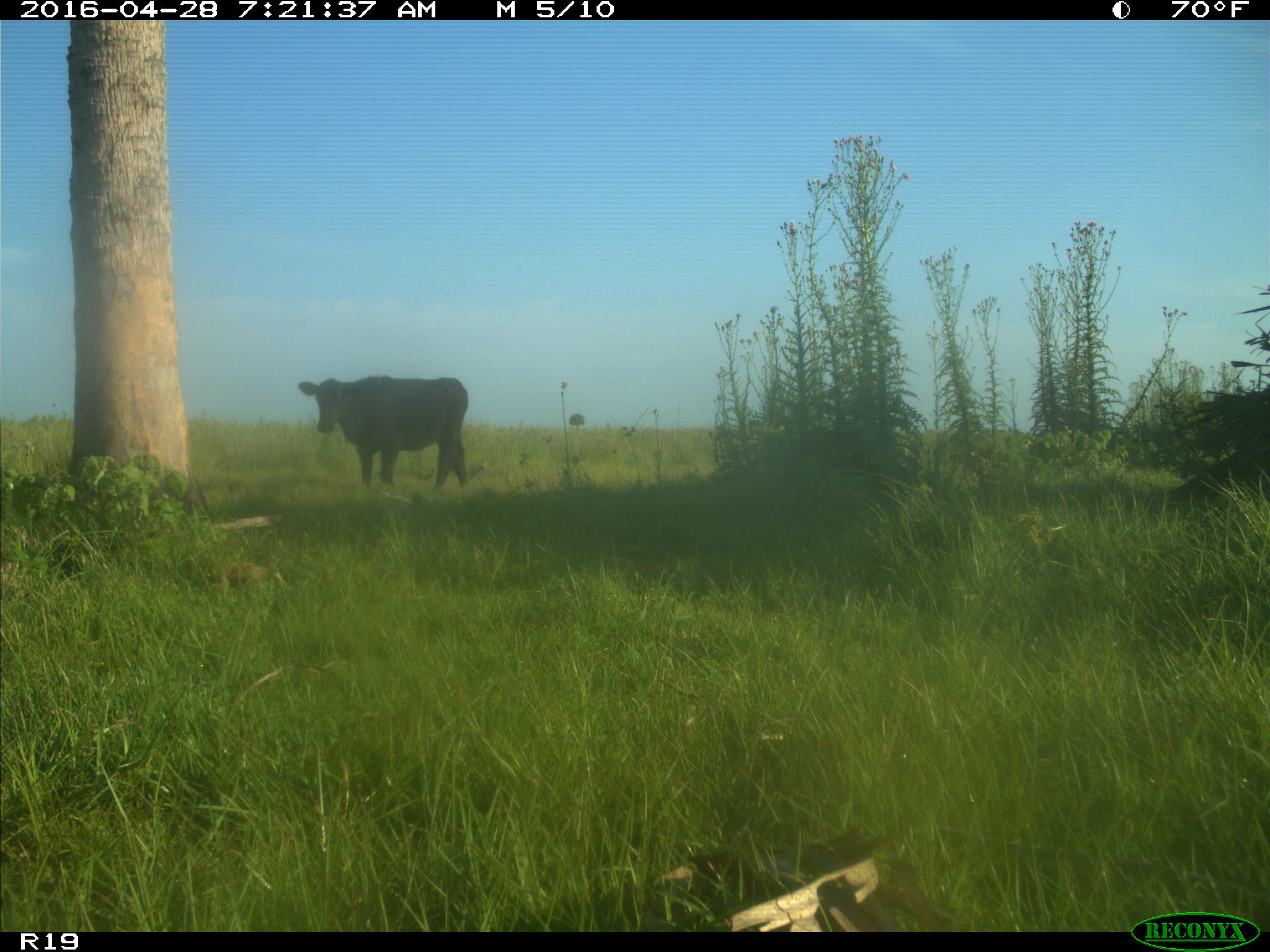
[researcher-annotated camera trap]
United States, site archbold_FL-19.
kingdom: Animalia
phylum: Chordata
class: Mammalia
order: Artiodactyla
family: Bovidae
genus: Bos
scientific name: Bos taurus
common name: domestic cow